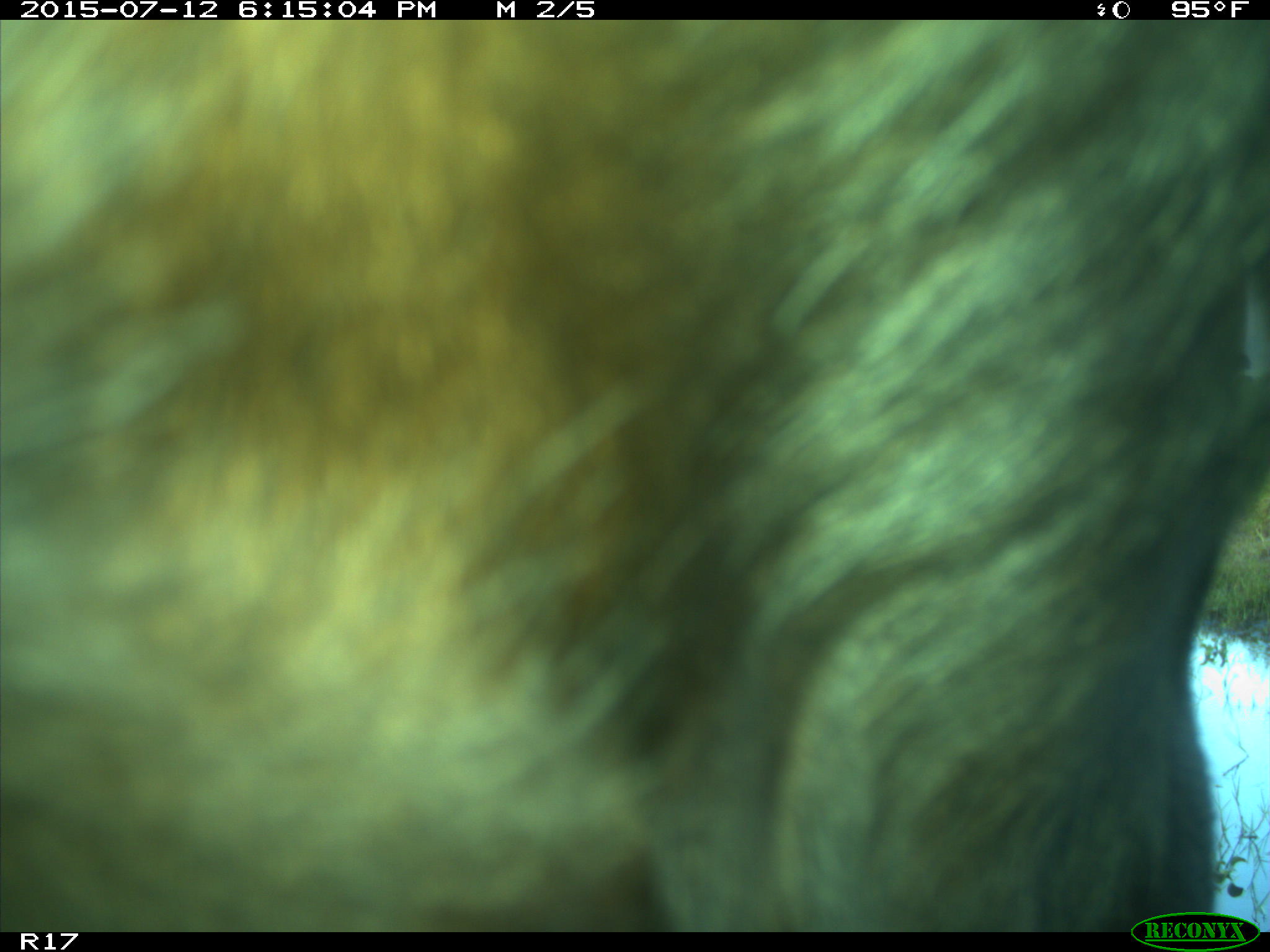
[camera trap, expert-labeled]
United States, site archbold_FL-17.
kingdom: Animalia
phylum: Chordata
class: Mammalia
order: Artiodactyla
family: Bovidae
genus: Bos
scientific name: Bos taurus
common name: domestic cow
Bos taurus (domestic cow).